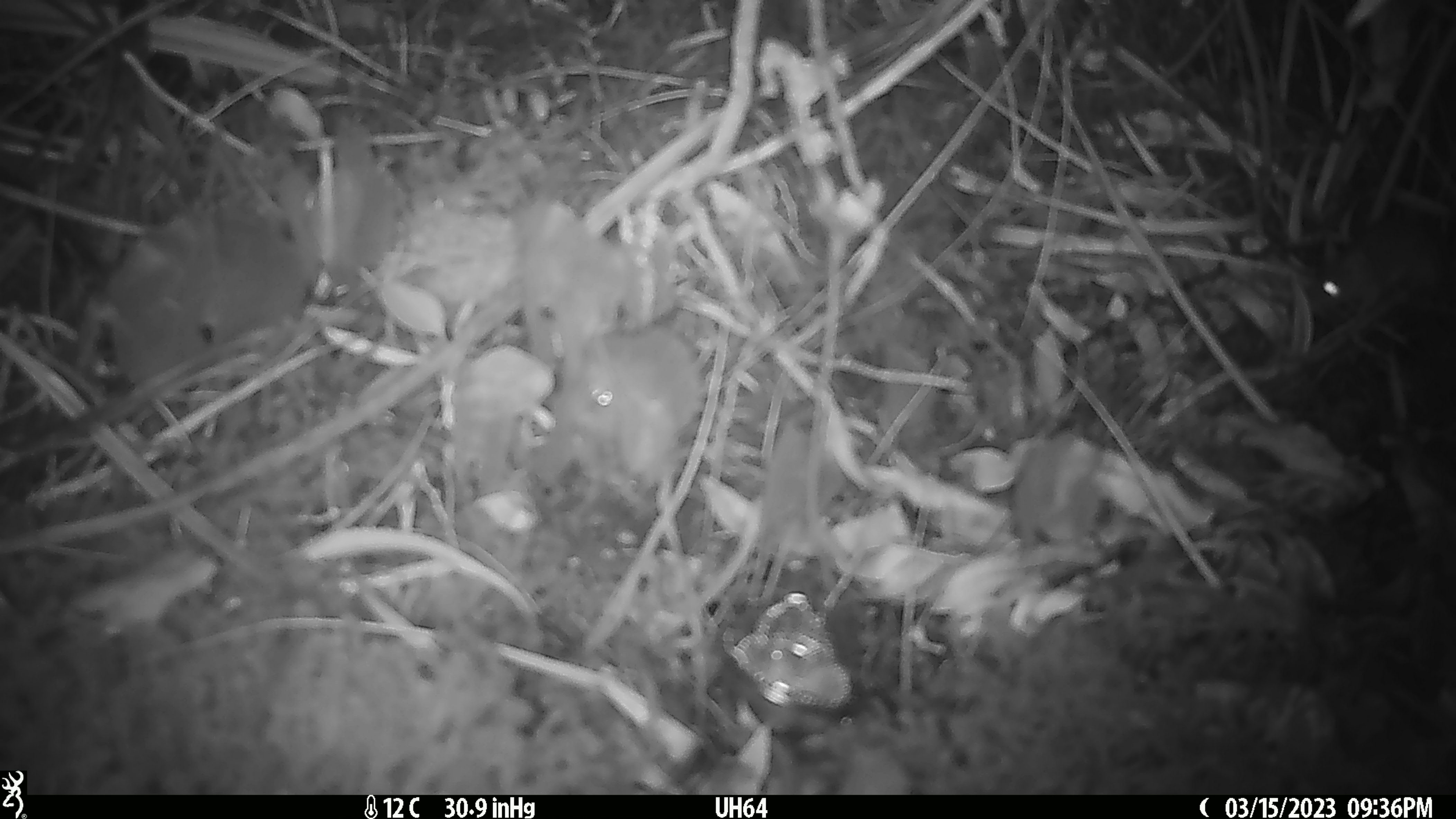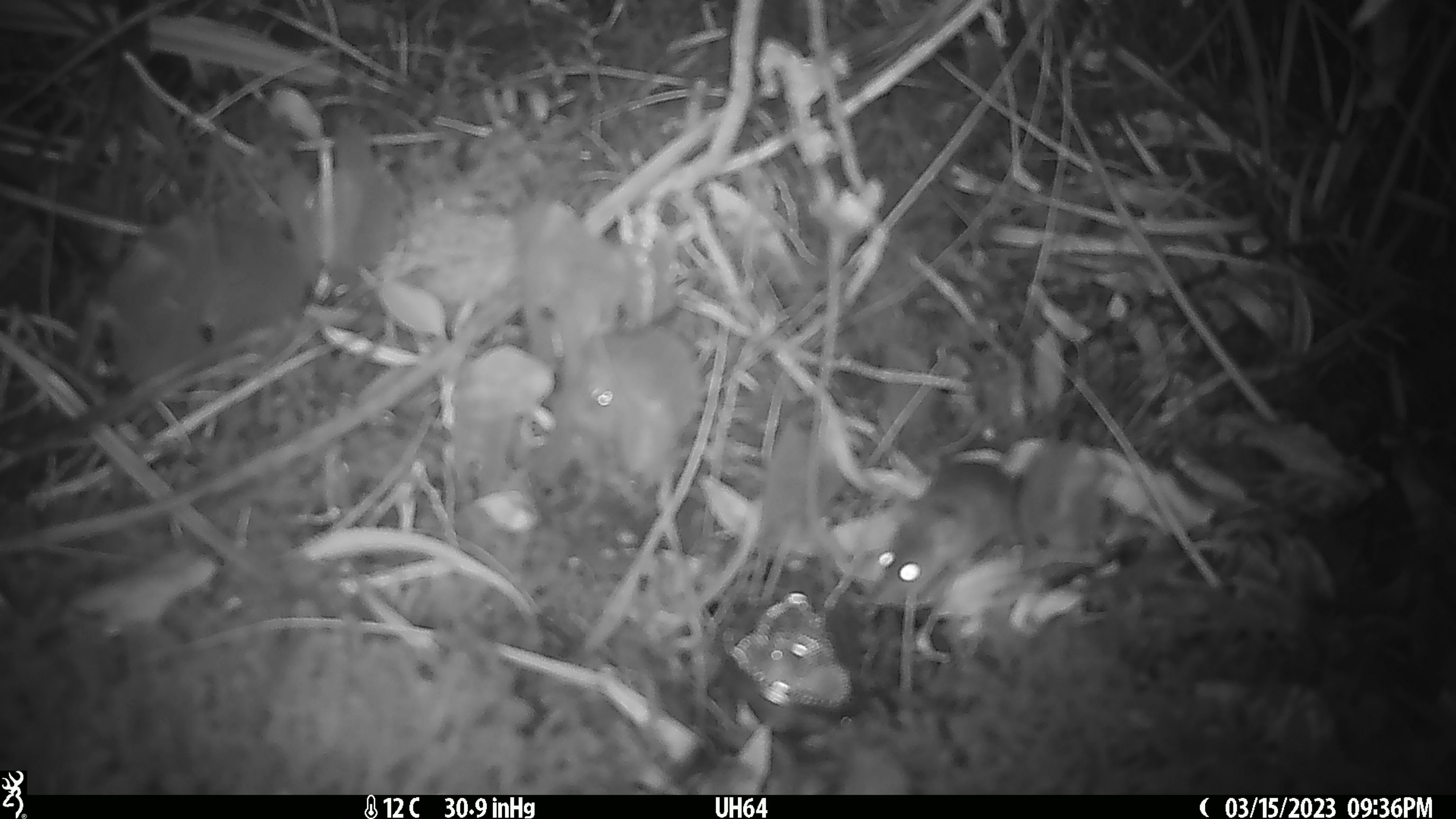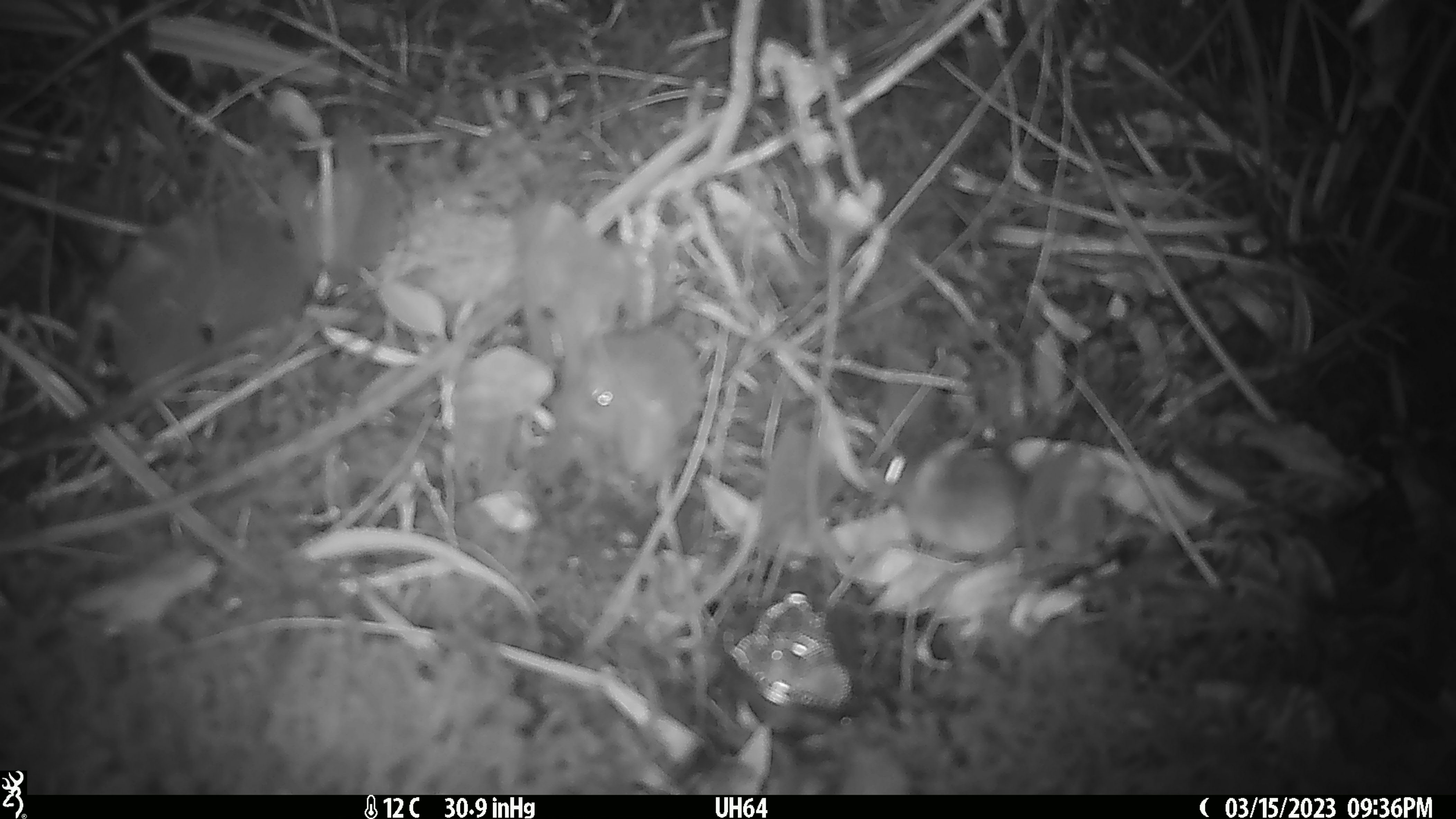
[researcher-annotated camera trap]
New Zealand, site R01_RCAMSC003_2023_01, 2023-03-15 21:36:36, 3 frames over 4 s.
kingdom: Animalia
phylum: Chordata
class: Mammalia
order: Rodentia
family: Muridae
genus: Mus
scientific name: Mus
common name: mouse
Mouse (Mus).